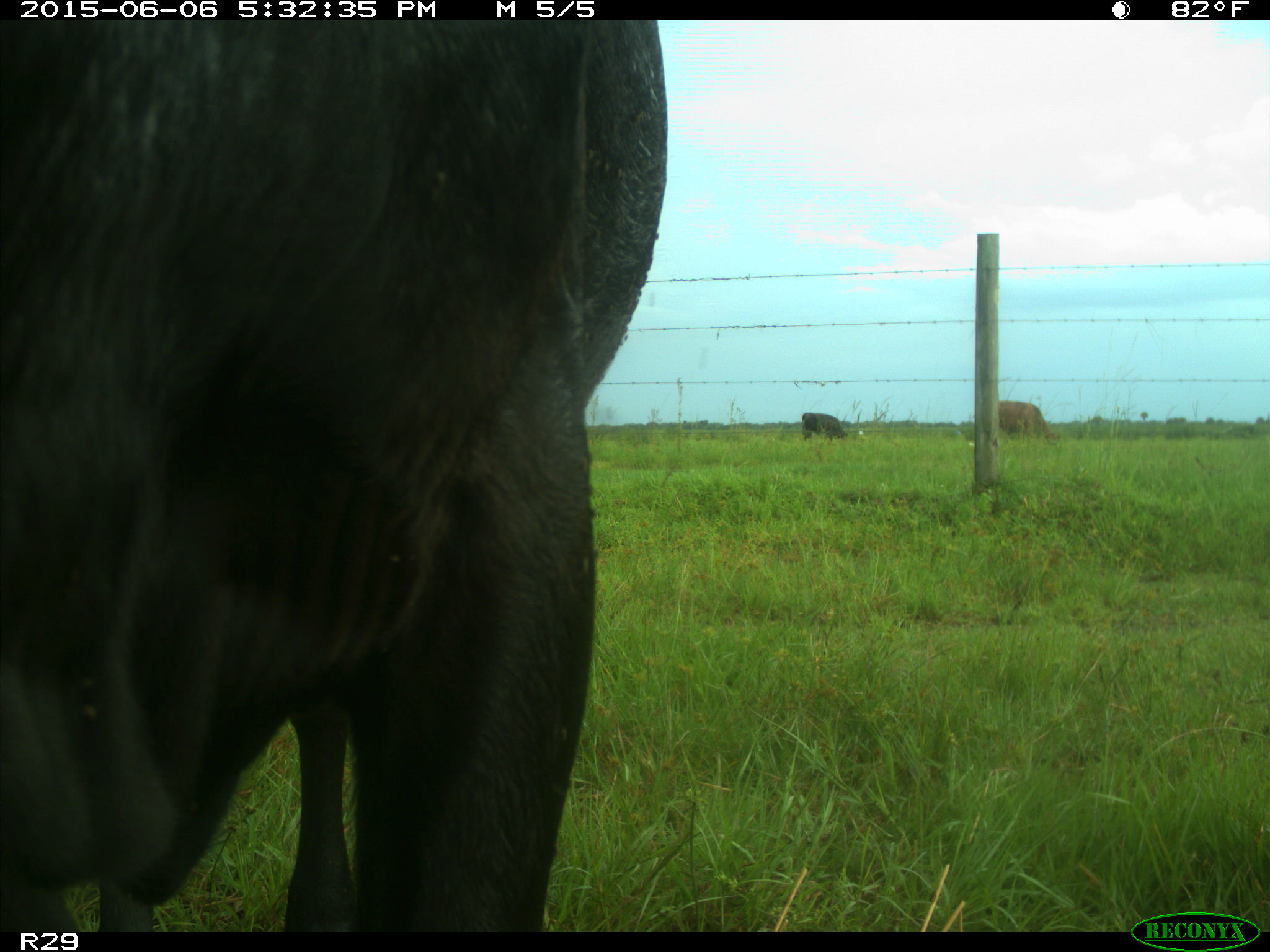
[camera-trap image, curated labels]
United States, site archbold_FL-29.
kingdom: Animalia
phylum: Chordata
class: Mammalia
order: Artiodactyla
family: Bovidae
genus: Bos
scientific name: Bos taurus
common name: domestic cow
Bos taurus (domestic cow).